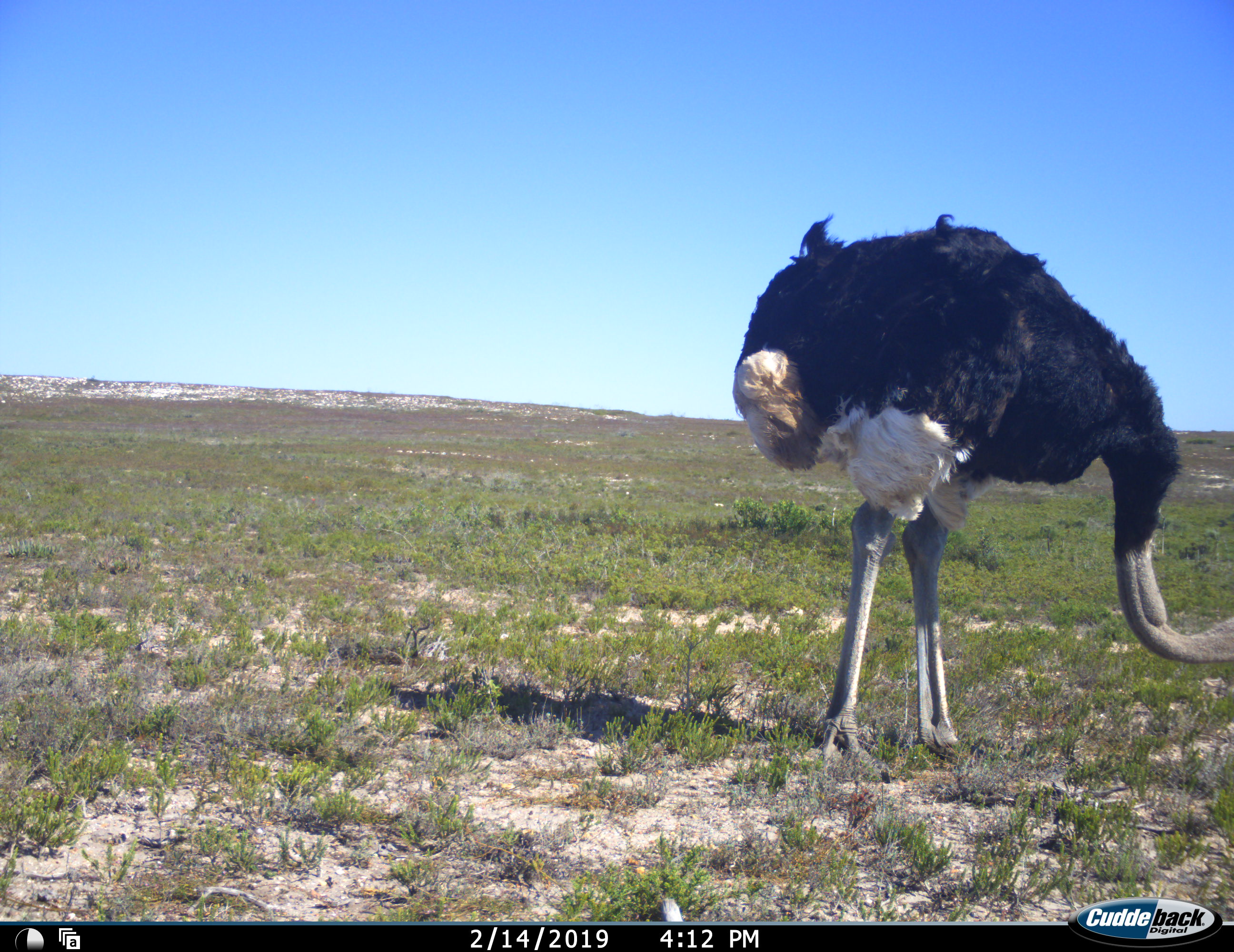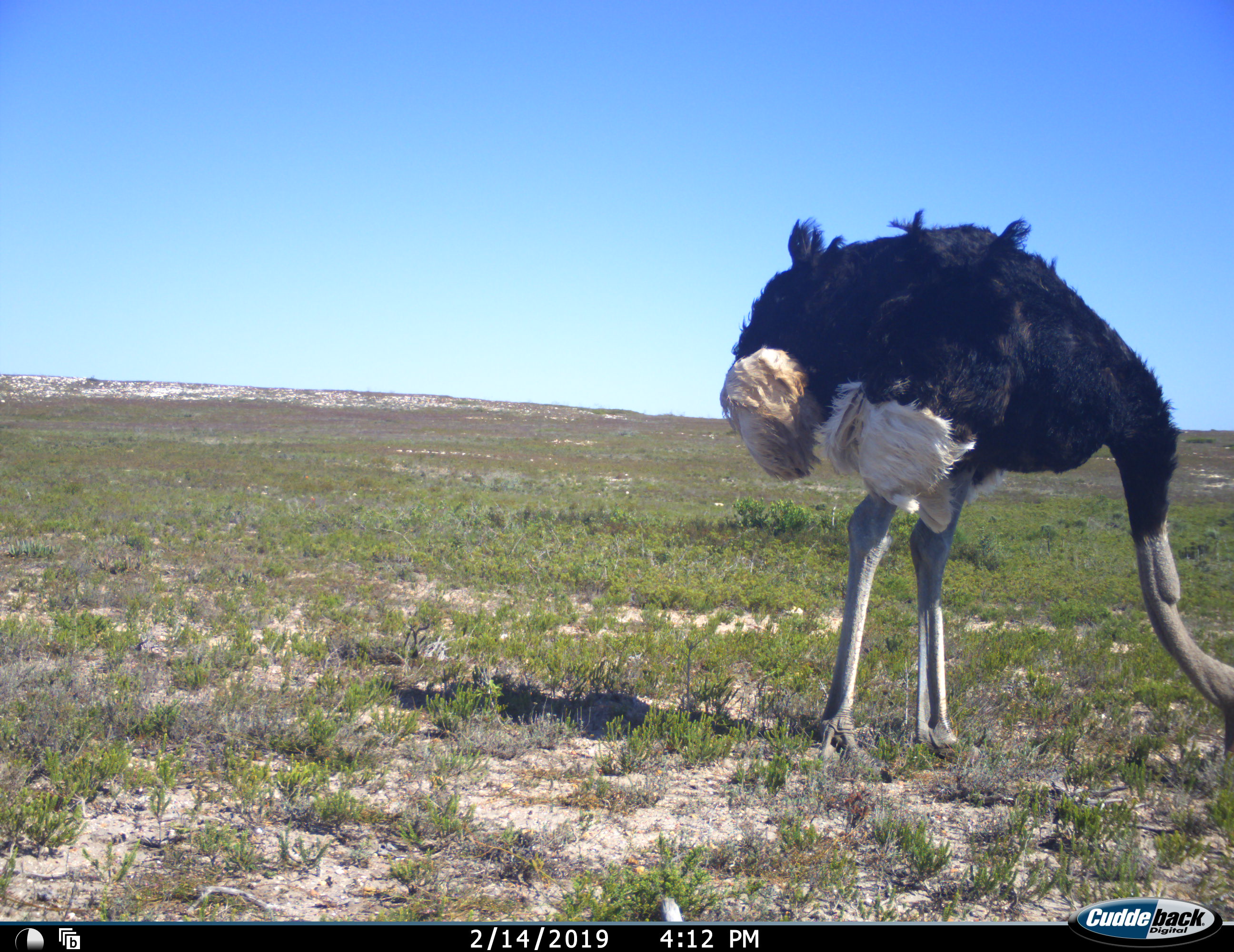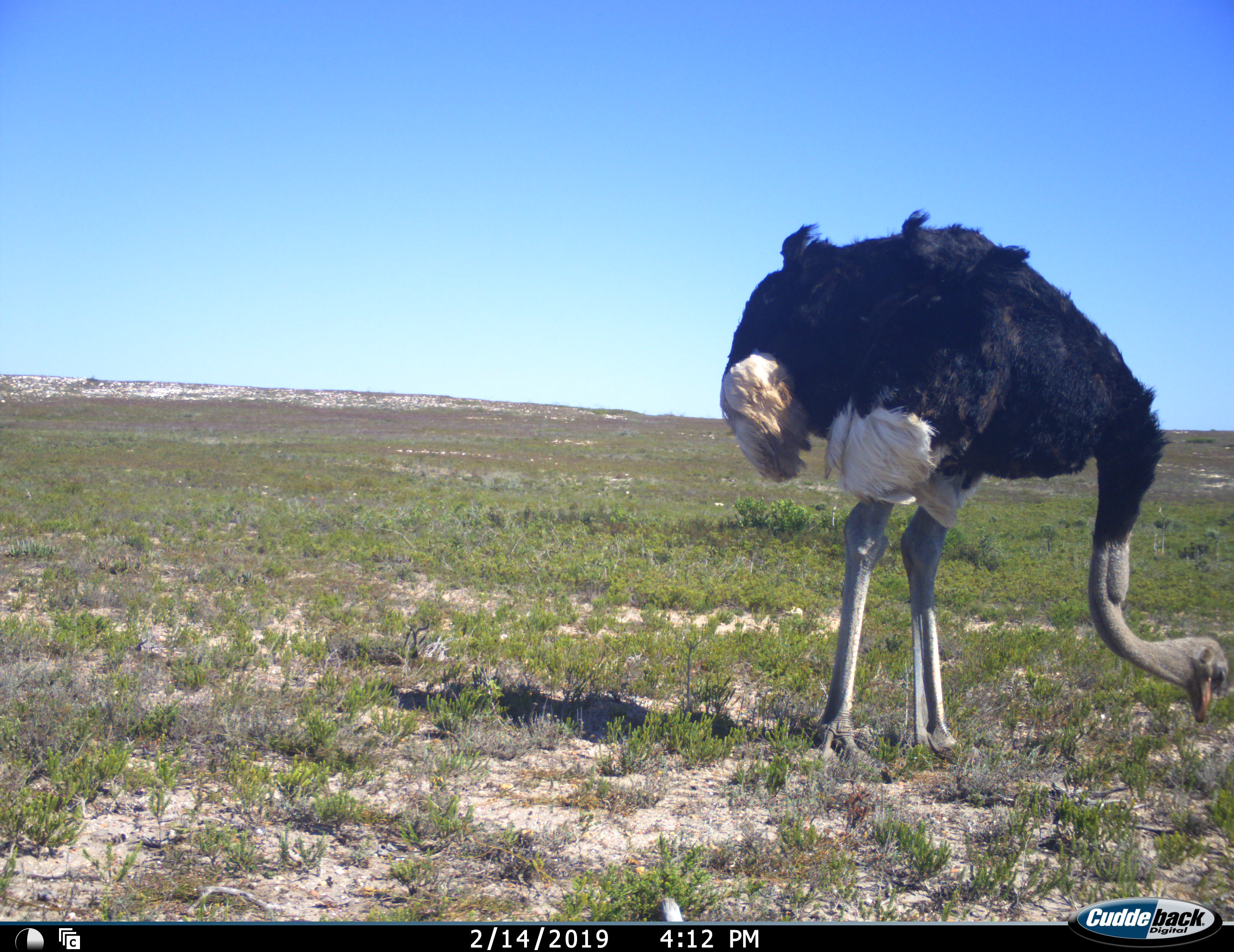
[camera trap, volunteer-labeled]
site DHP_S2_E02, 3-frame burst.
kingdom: Animalia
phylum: Chordata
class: Aves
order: Struthioniformes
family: Struthionidae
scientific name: Struthionidae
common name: ostrich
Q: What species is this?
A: Ostrich (Struthionidae).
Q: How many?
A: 1.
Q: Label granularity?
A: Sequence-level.